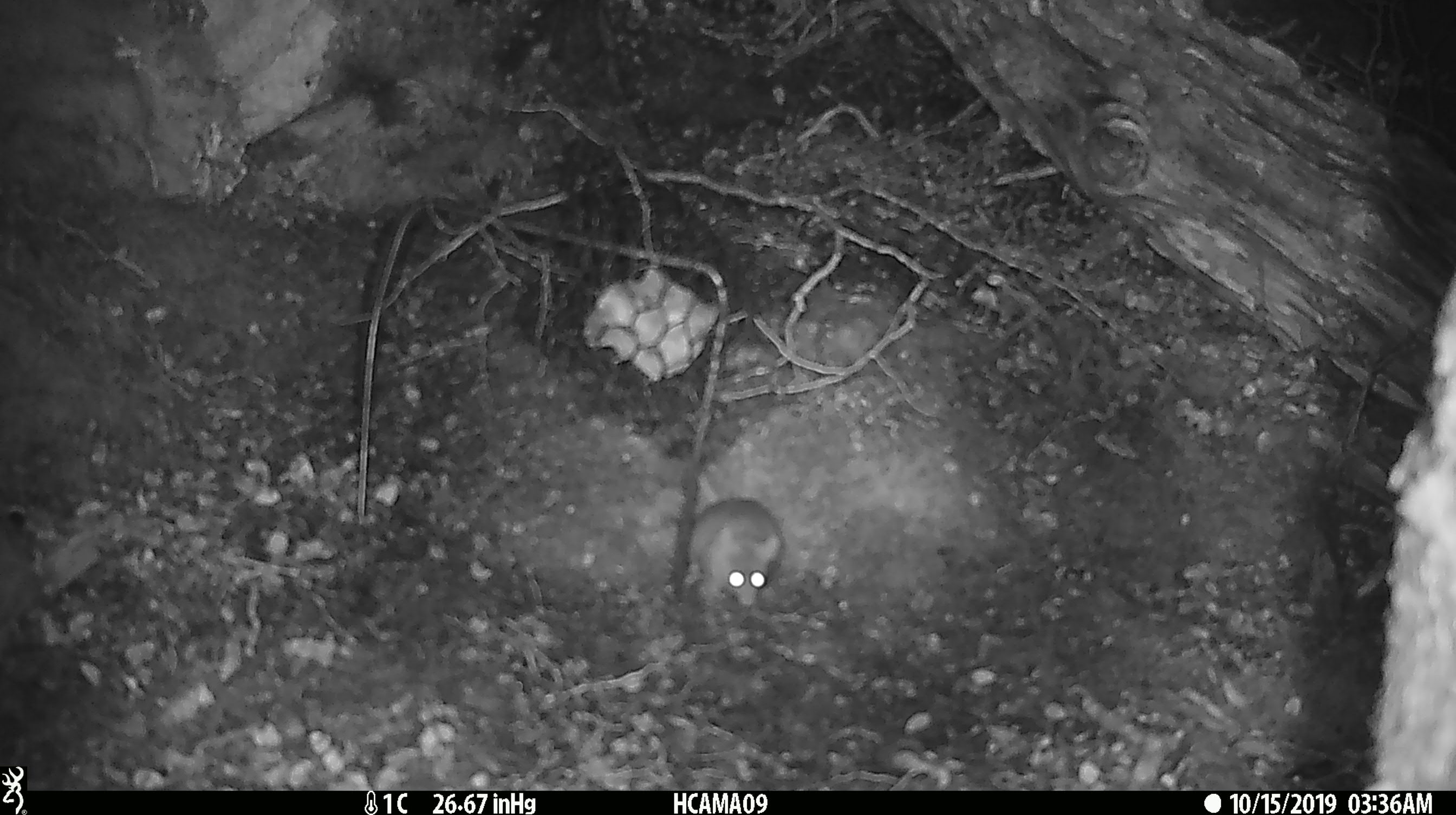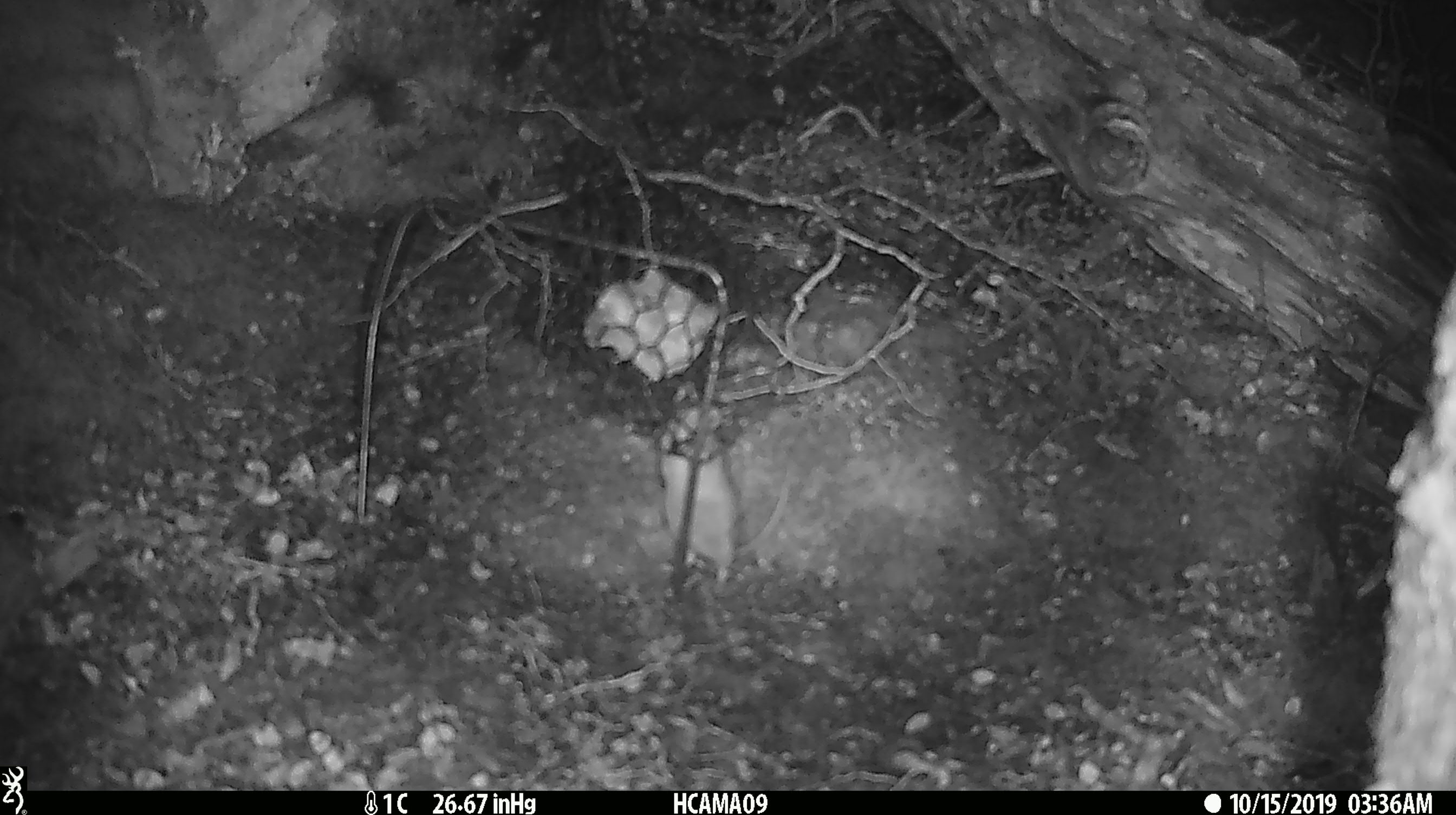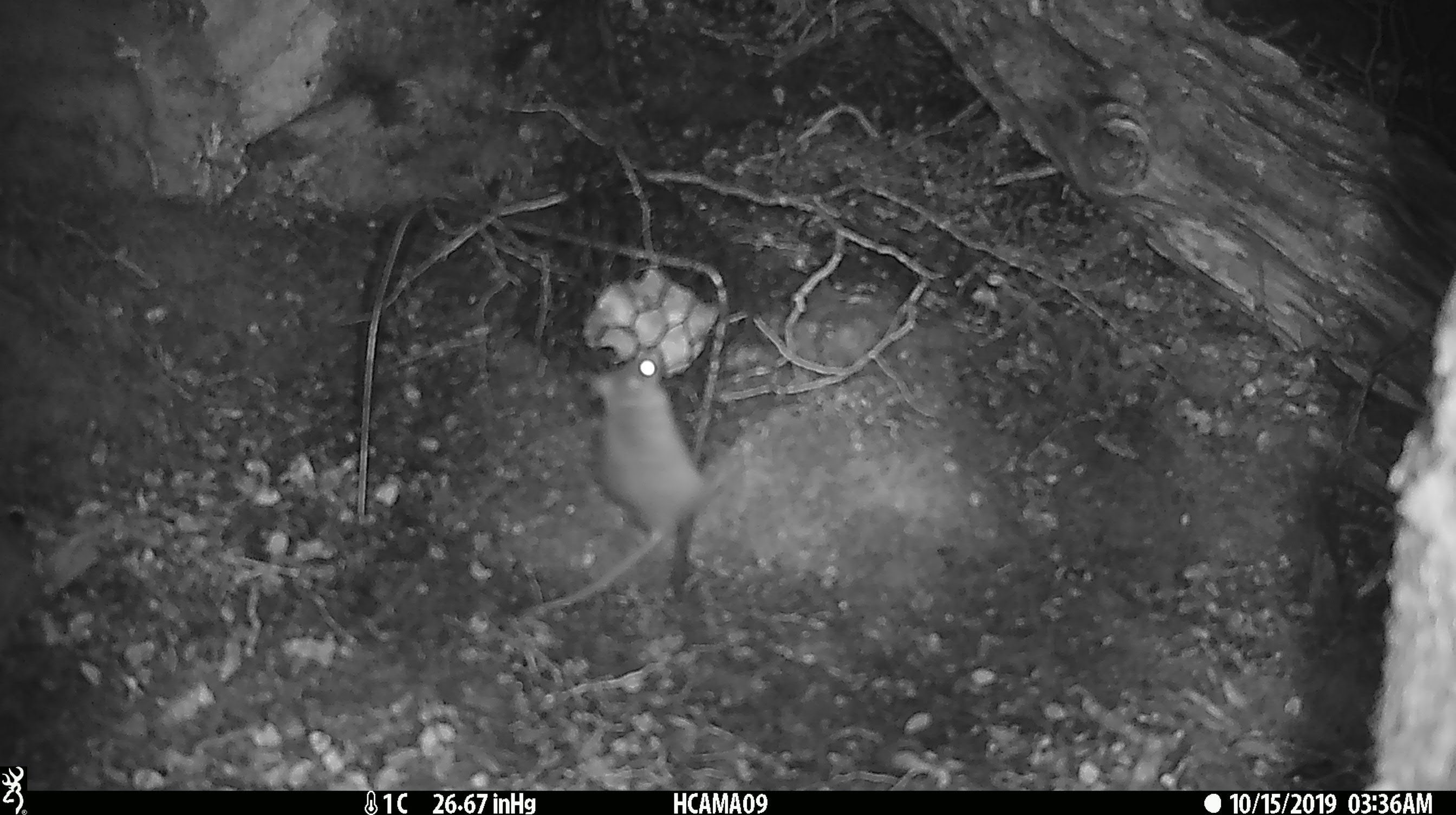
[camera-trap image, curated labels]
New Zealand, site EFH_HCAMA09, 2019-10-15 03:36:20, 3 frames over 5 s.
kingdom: Animalia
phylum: Chordata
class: Mammalia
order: Rodentia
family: Muridae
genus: Mus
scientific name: Mus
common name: mouse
Mouse (Mus).